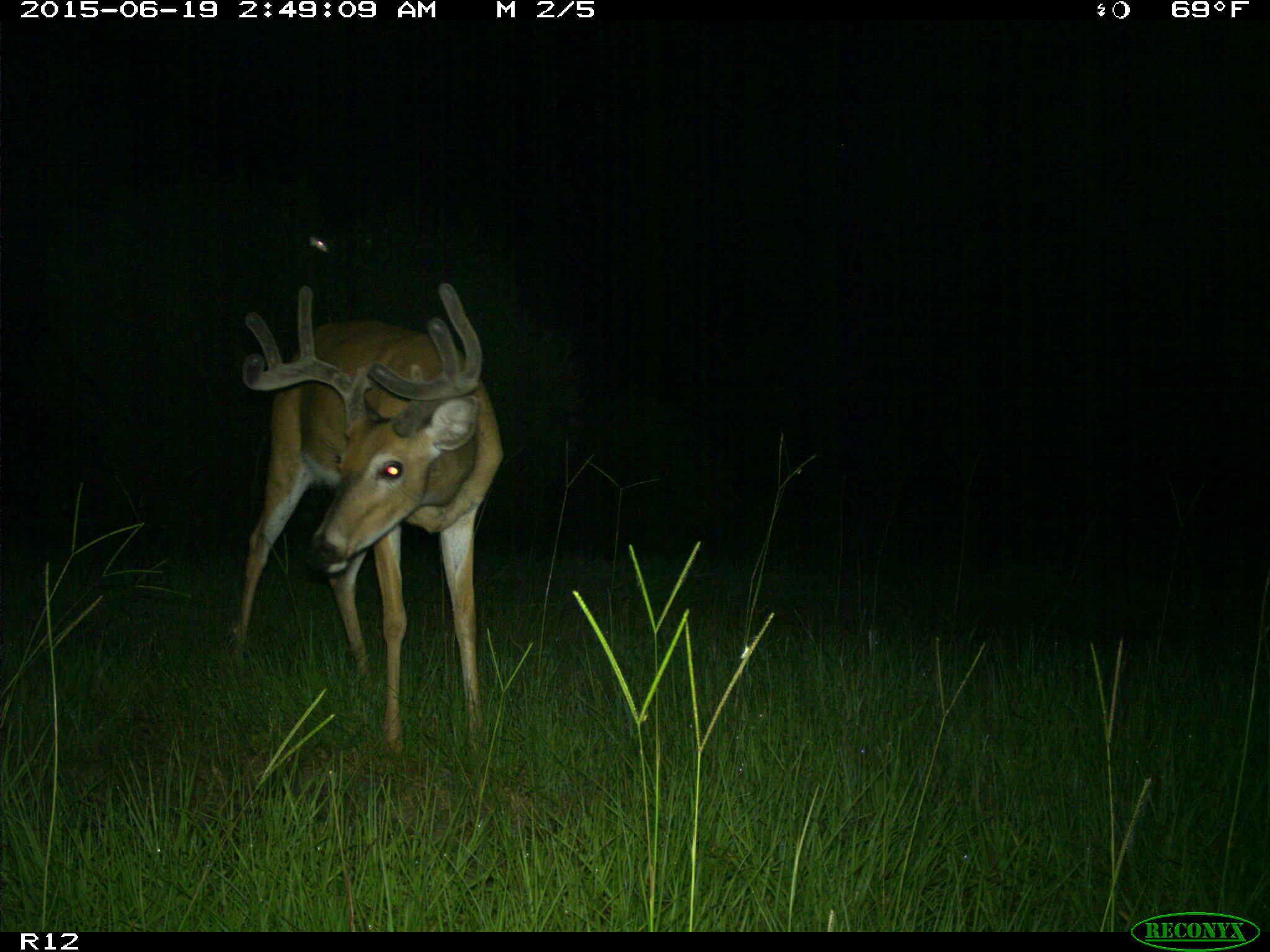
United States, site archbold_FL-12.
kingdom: Animalia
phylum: Chordata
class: Mammalia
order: Artiodactyla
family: Cervidae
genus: Odocoileus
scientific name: Odocoileus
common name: deer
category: unidentified deer